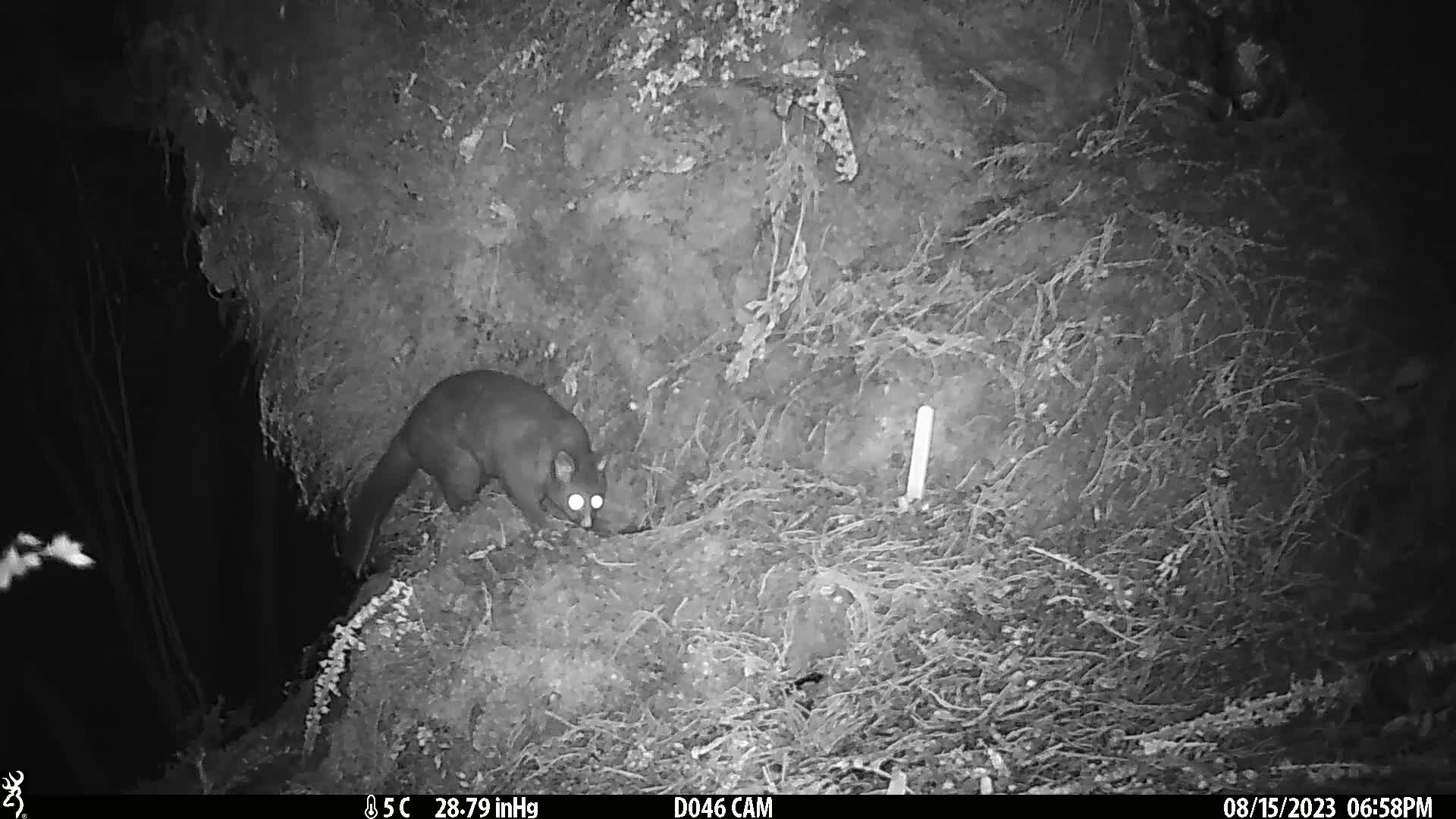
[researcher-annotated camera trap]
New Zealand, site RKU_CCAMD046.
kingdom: Animalia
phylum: Chordata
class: Mammalia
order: Diprotodontia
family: Phalangeridae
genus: Trichosurus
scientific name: Trichosurus vulpecula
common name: common brushtail possum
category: possum